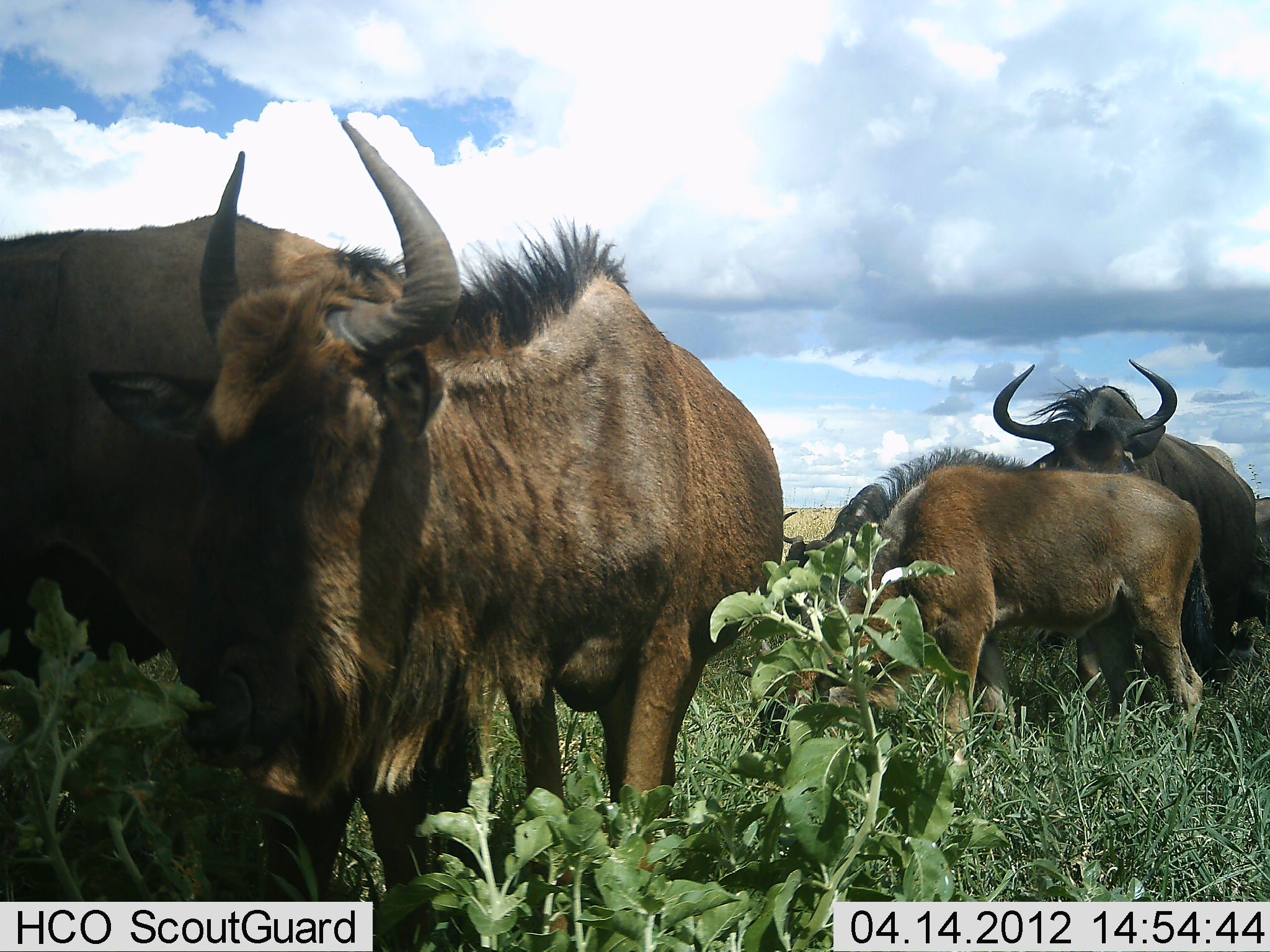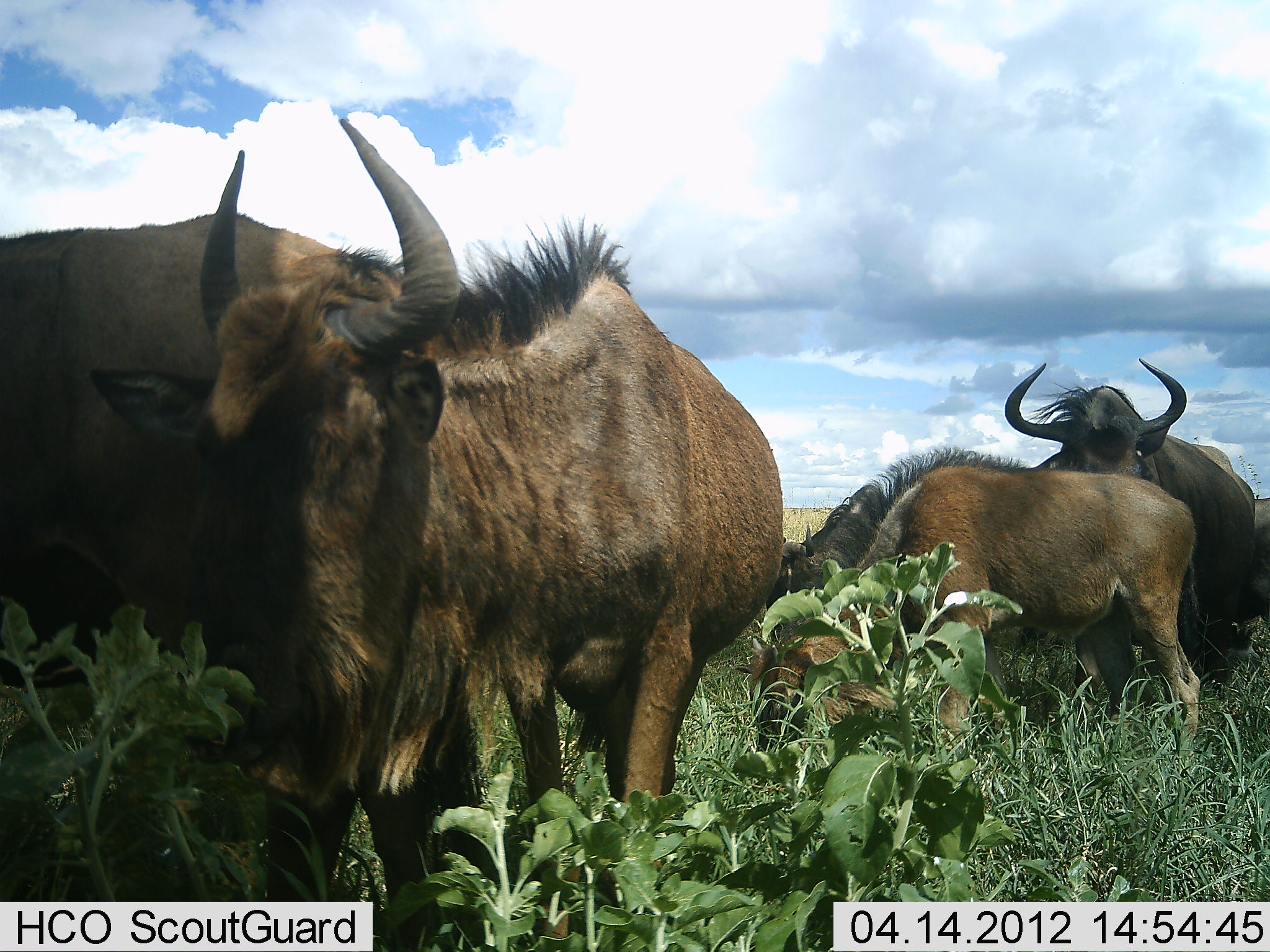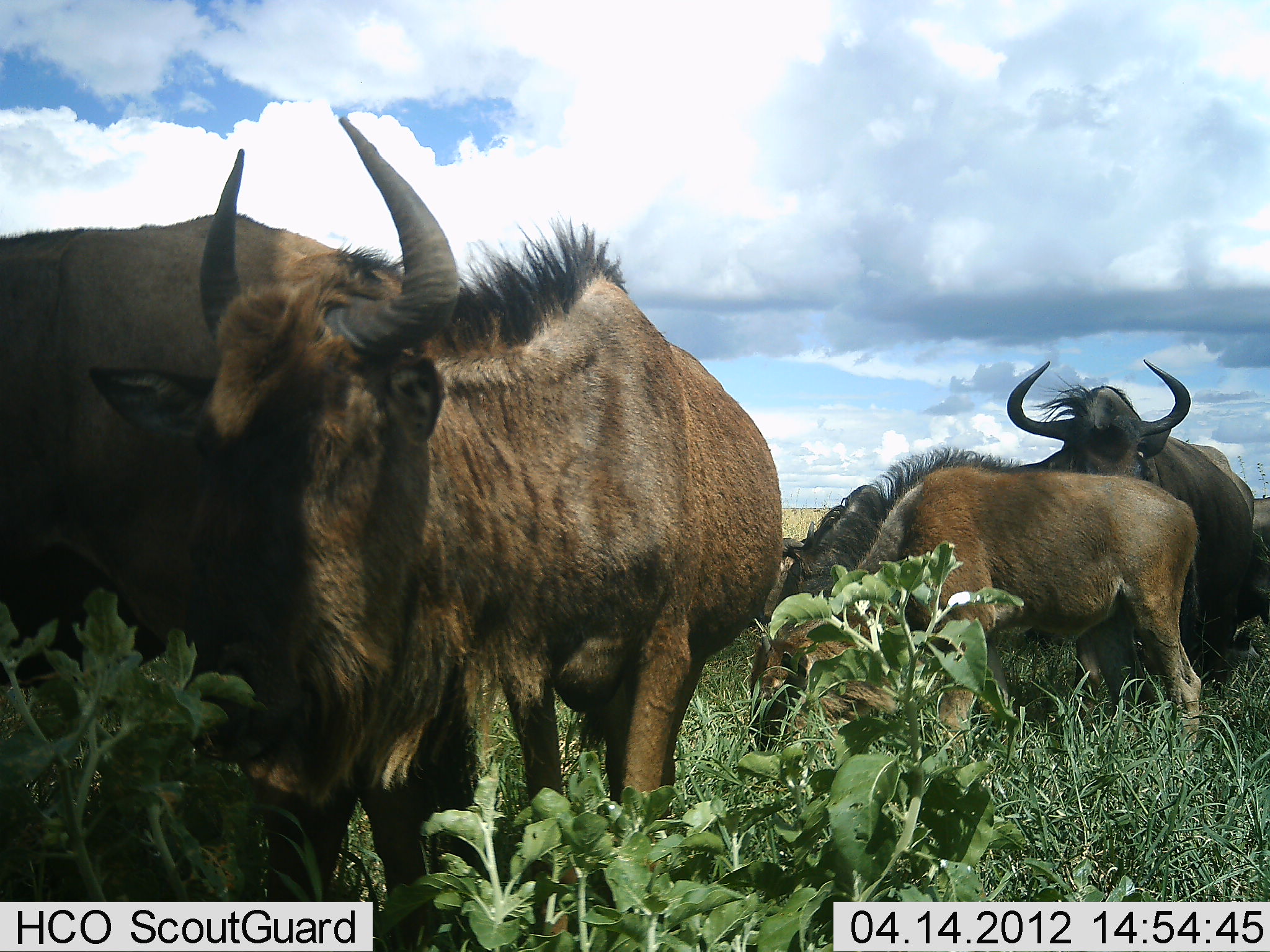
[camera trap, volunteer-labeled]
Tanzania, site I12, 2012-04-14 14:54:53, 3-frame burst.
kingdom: Animalia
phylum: Chordata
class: Mammalia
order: Artiodactyla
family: Bovidae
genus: Connochaetes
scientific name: Connochaetes taurinus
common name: blue wildebeest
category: wildebeest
Wildebeest (blue wildebeest) (Connochaetes taurinus), count 5. Behavior (volunteer vote fractions): standing 65%, resting 0%, moving 10%, interacting 0%. Young present (vote fraction): 50%. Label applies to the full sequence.